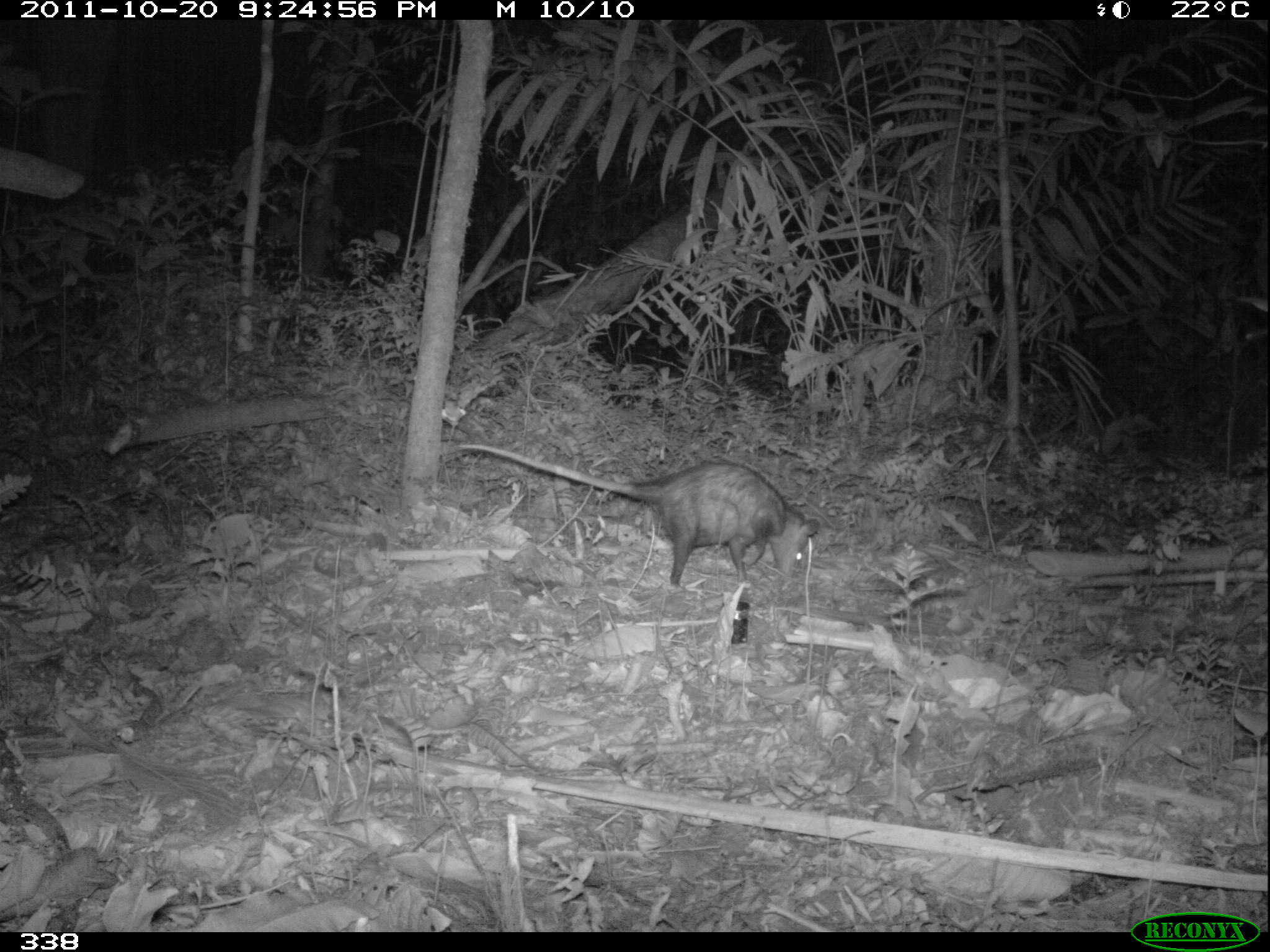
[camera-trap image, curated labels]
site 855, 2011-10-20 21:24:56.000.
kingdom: Animalia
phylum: Chordata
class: Mammalia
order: Didelphimorphia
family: Didelphidae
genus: Didelphis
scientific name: Didelphis marsupialis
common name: southern opossum